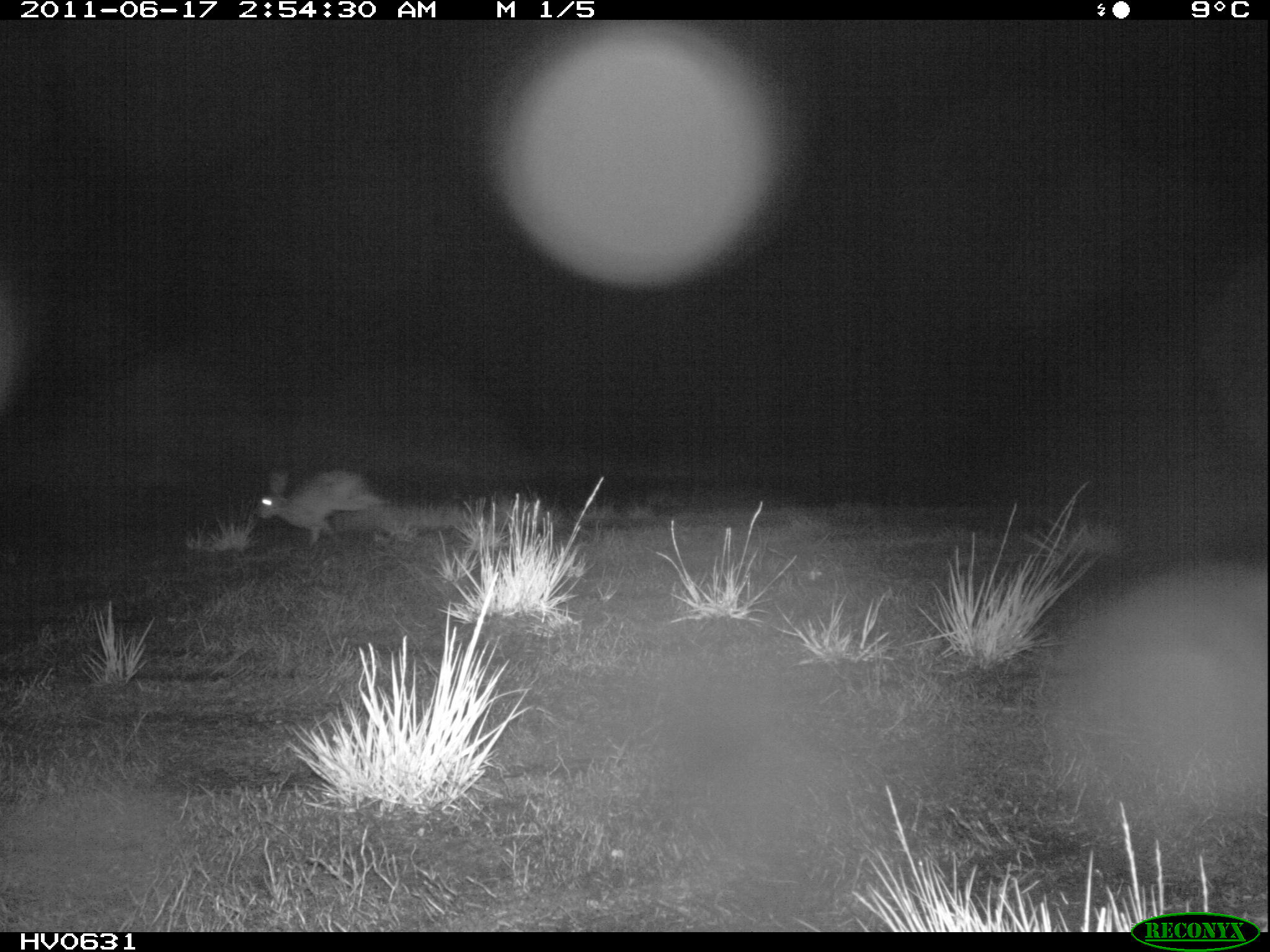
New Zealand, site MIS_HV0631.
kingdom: Animalia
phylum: Chordata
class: Mammalia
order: Lagomorpha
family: Leporidae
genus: Lepus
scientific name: Lepus europaeus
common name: brown hare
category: hare